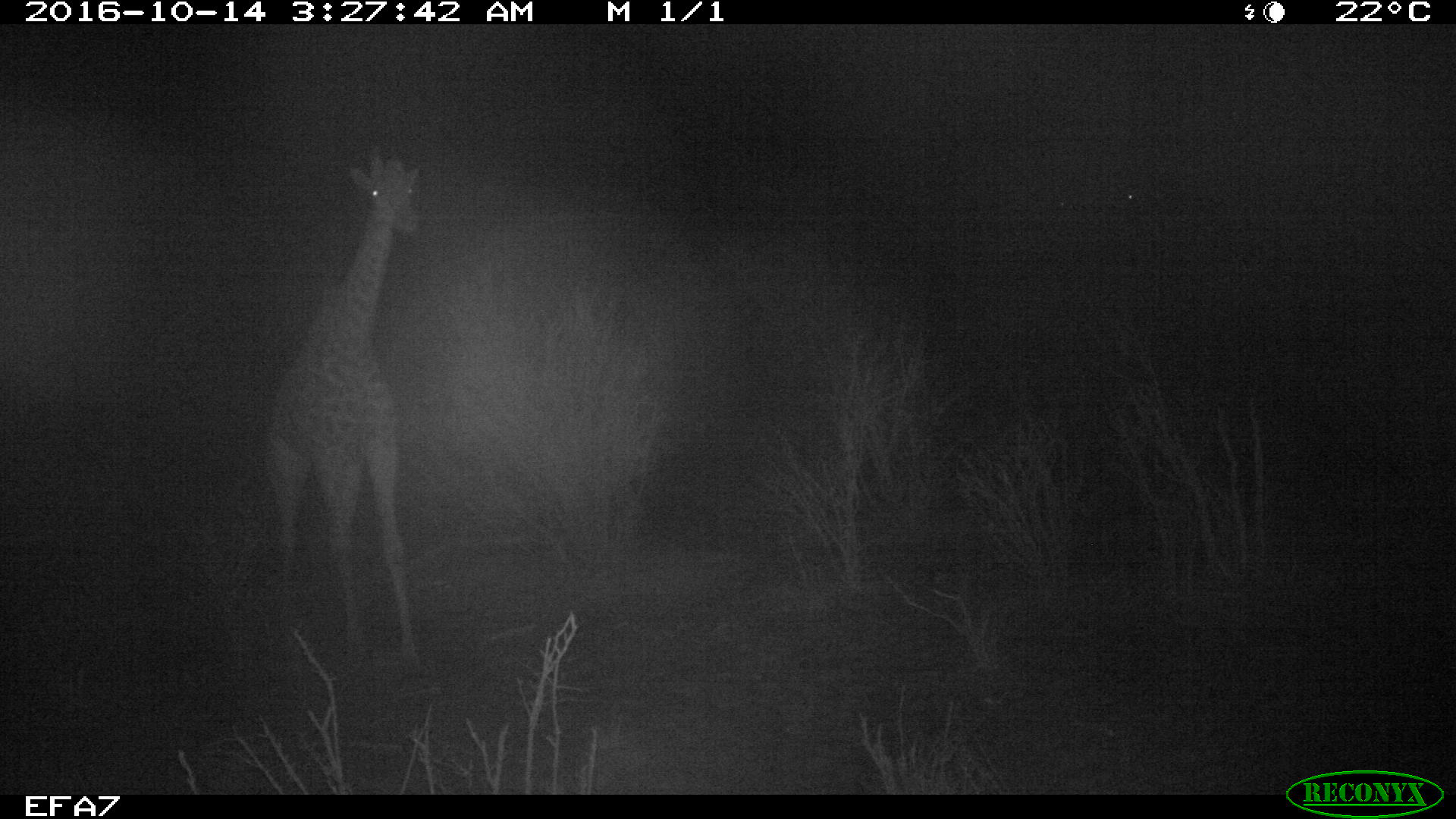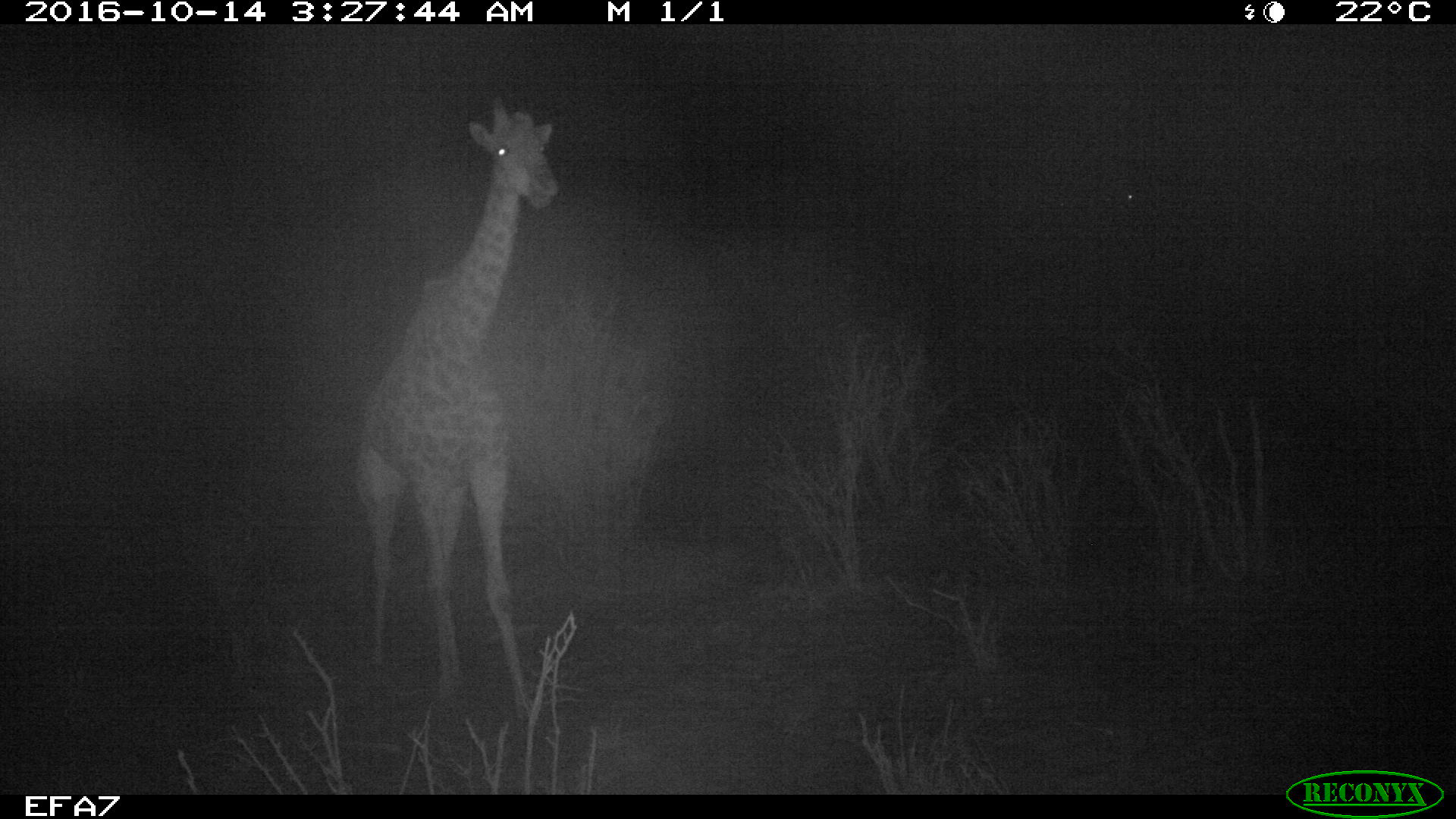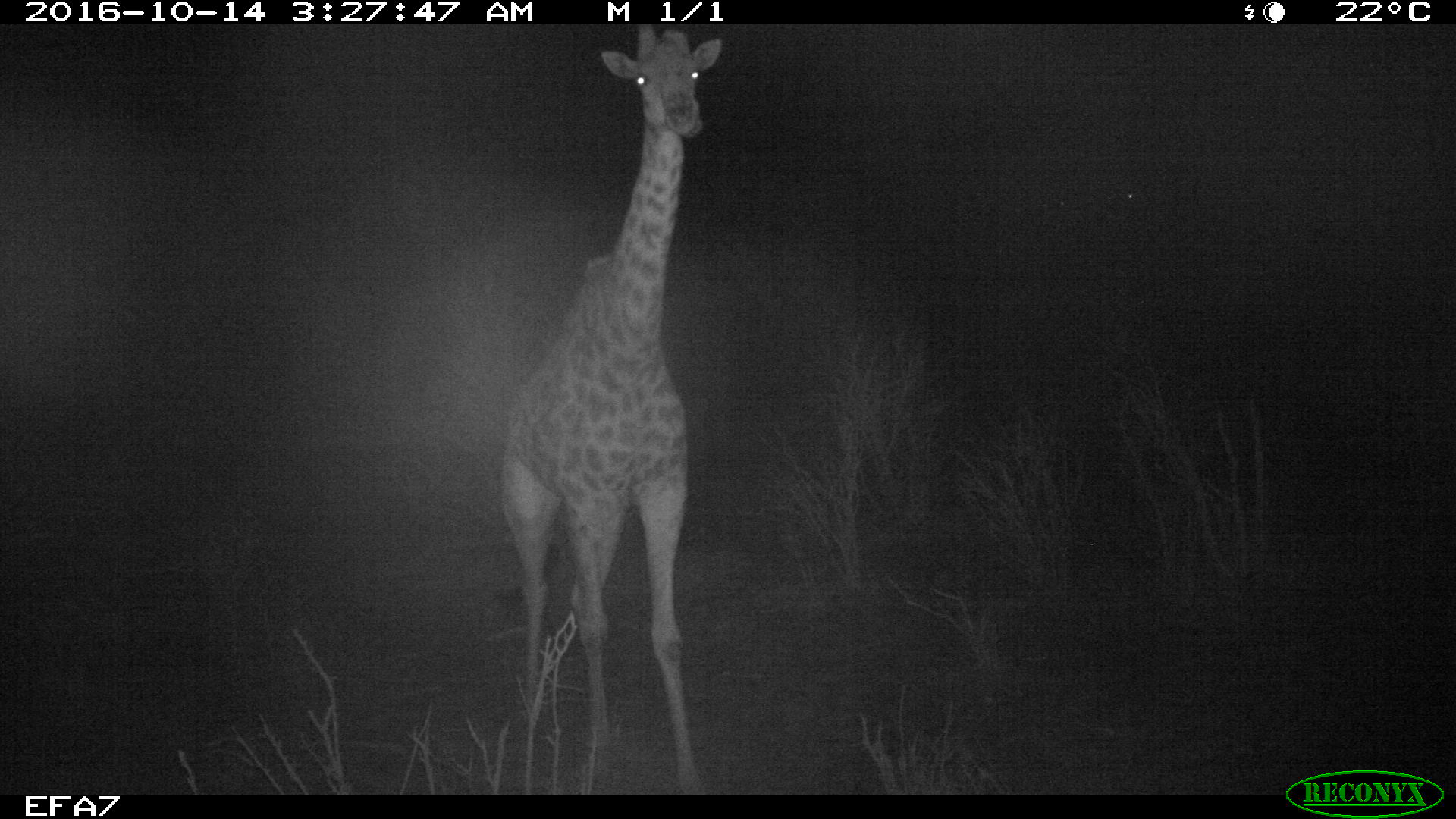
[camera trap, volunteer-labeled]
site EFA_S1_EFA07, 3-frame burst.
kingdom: Animalia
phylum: Chordata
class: Mammalia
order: Artiodactyla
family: Giraffidae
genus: Giraffa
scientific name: Giraffa camelopardalis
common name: giraffe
Giraffe (Giraffa camelopardalis), count 1. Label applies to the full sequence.